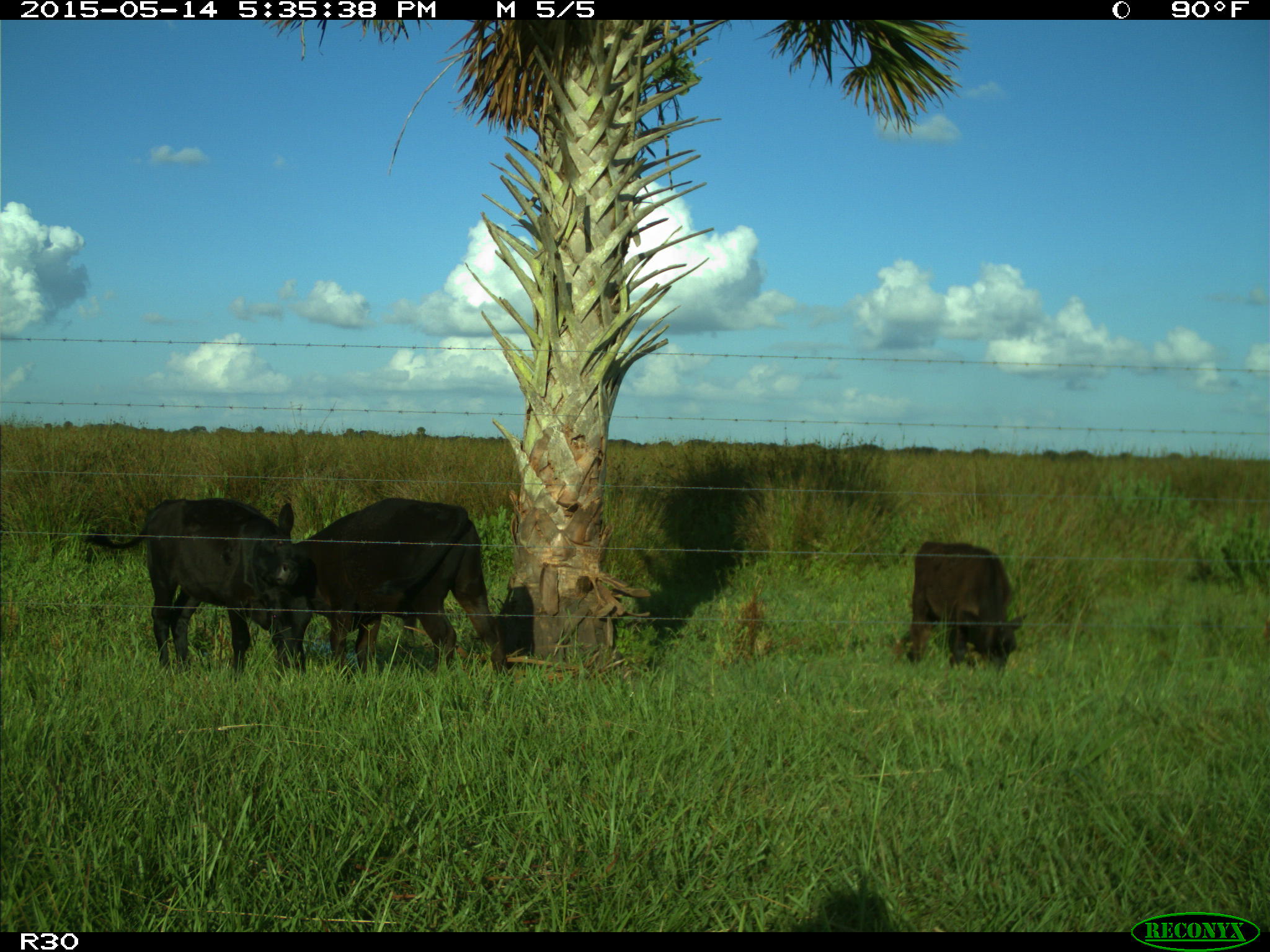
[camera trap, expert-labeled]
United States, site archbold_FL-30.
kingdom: Animalia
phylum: Chordata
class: Mammalia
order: Artiodactyla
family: Bovidae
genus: Bos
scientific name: Bos taurus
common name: domestic cow